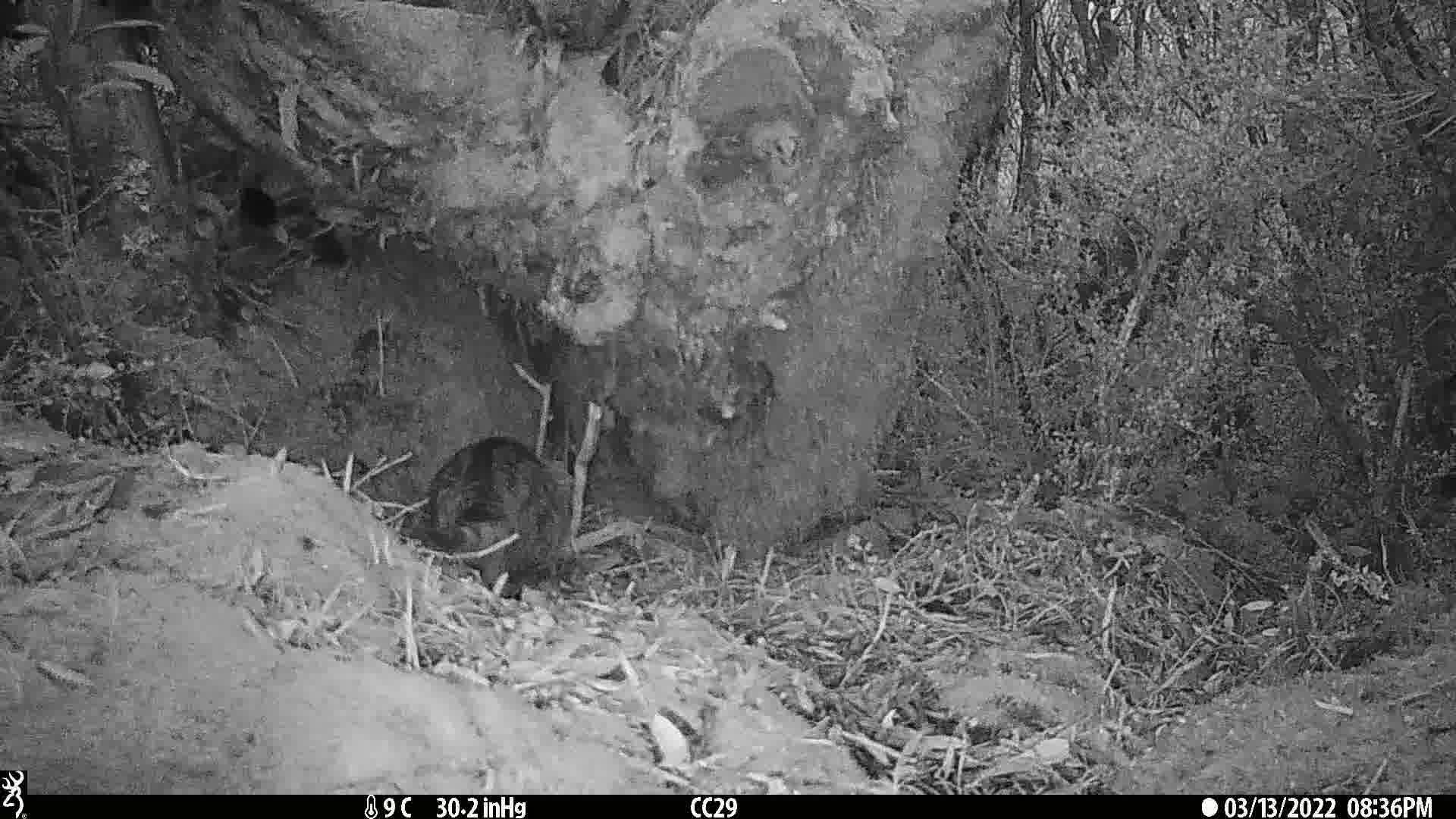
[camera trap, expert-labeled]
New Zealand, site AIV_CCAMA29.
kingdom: Animalia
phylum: Chordata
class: Mammalia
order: Carnivora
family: Felidae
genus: Felis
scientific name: Felis catus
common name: domestic cat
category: cat